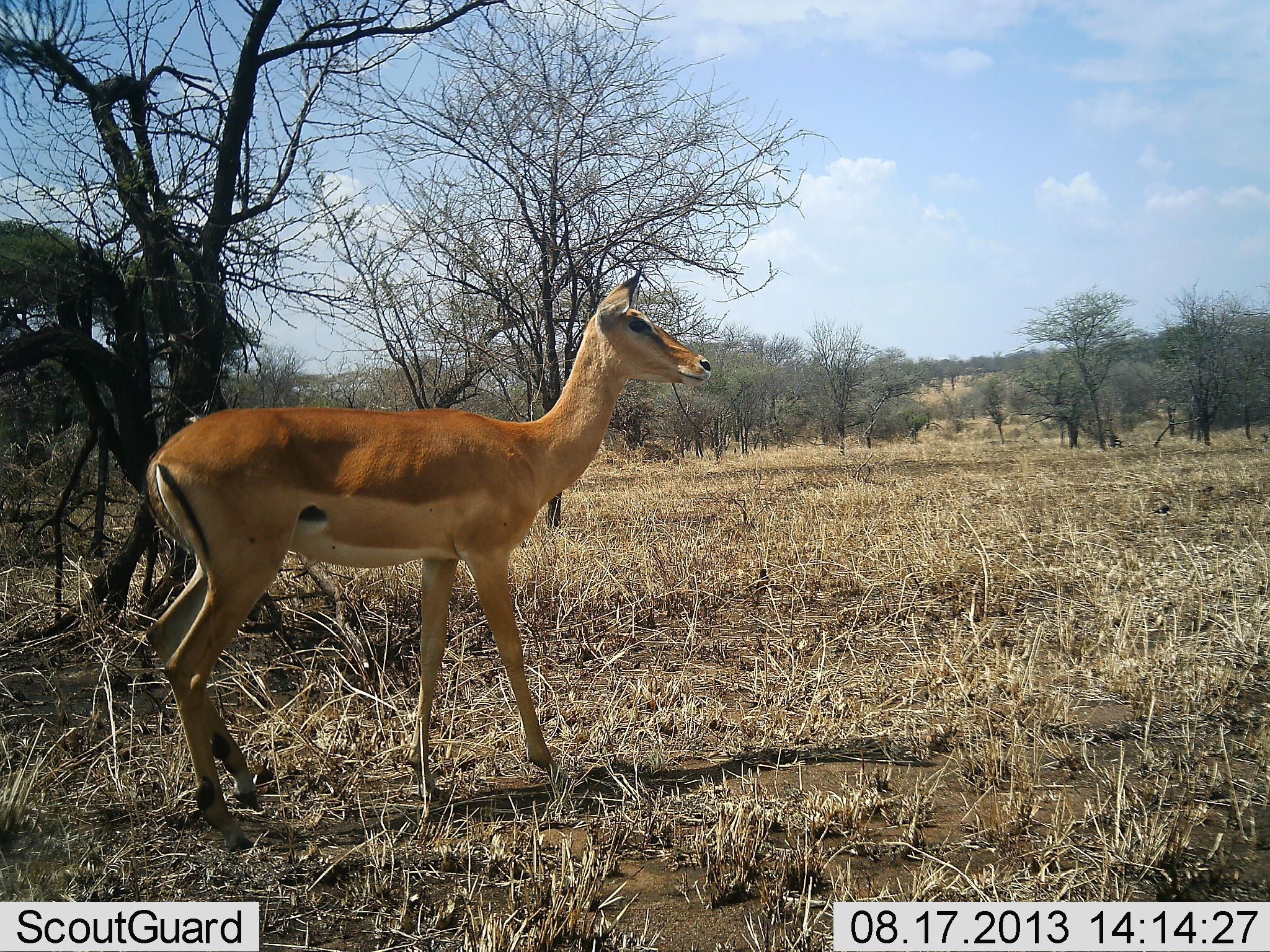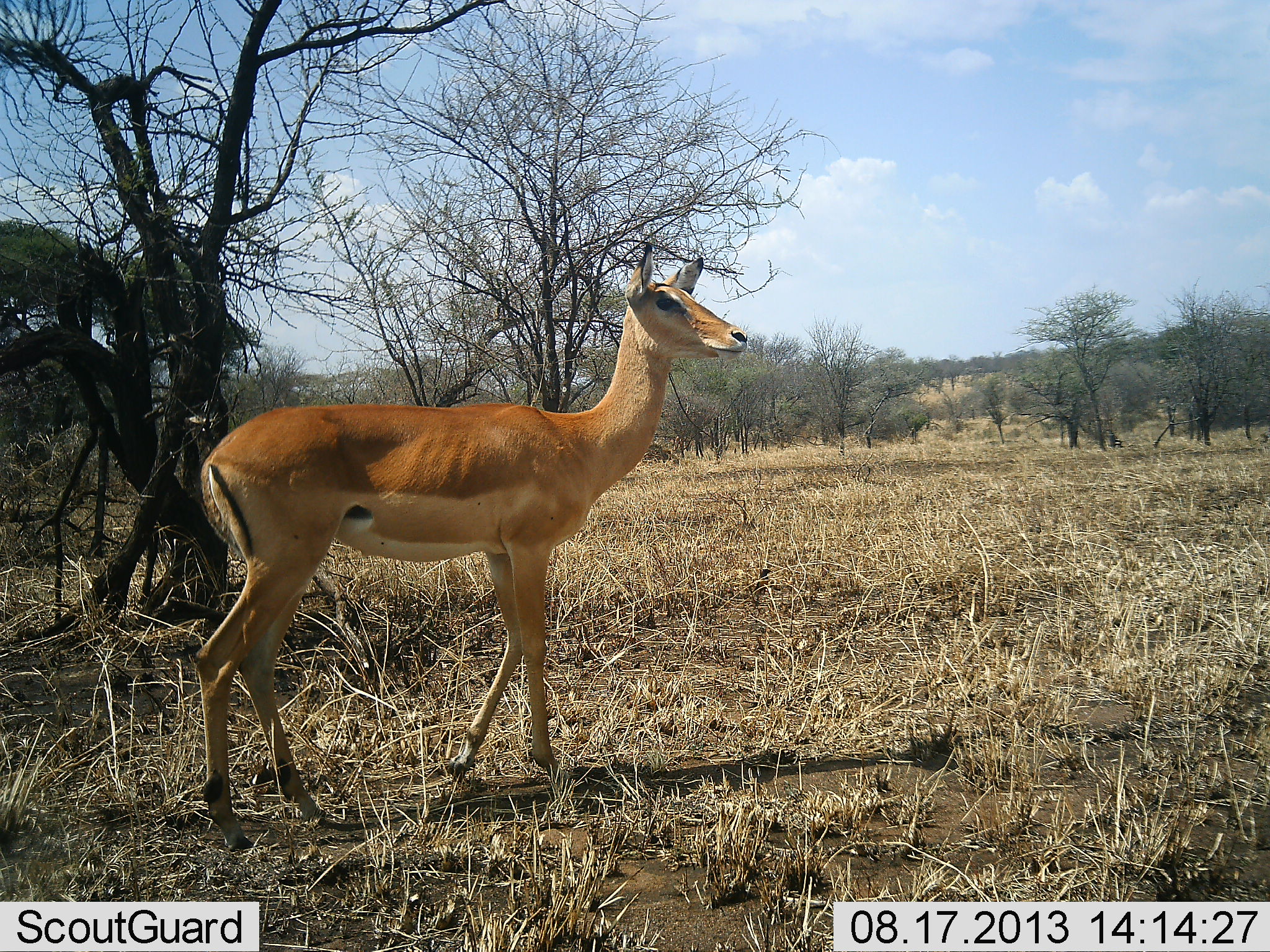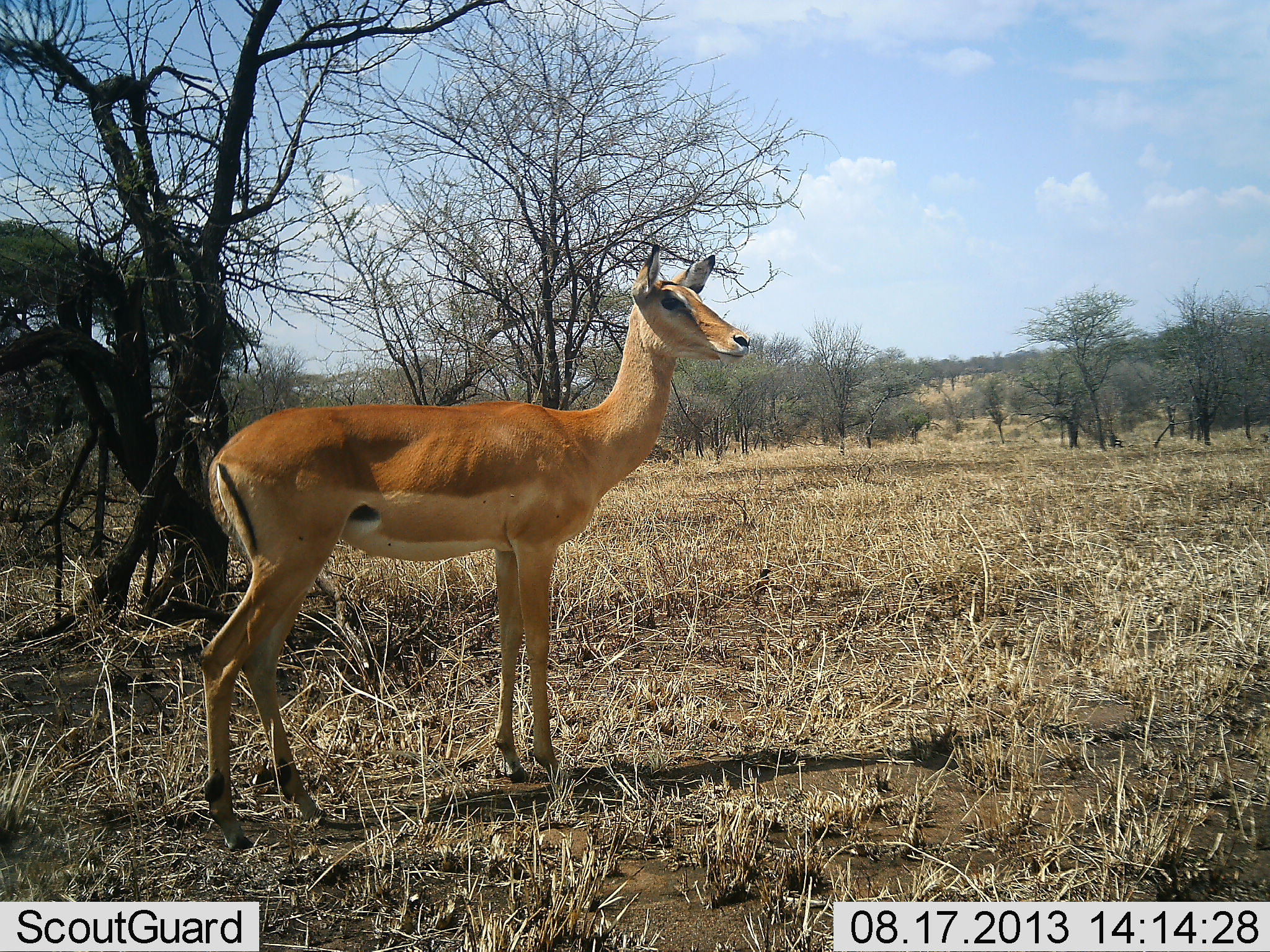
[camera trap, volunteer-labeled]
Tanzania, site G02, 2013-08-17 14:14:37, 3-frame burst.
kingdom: Animalia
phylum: Chordata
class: Mammalia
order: Artiodactyla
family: Bovidae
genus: Aepyceros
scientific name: Aepyceros melampus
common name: impala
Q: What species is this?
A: Impala (Aepyceros melampus).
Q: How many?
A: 1.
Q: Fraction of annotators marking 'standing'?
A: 90%.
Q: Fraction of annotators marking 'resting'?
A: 0%.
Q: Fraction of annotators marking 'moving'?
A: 10%.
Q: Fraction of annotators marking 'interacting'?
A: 0%.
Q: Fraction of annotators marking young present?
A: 0%.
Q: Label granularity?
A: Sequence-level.